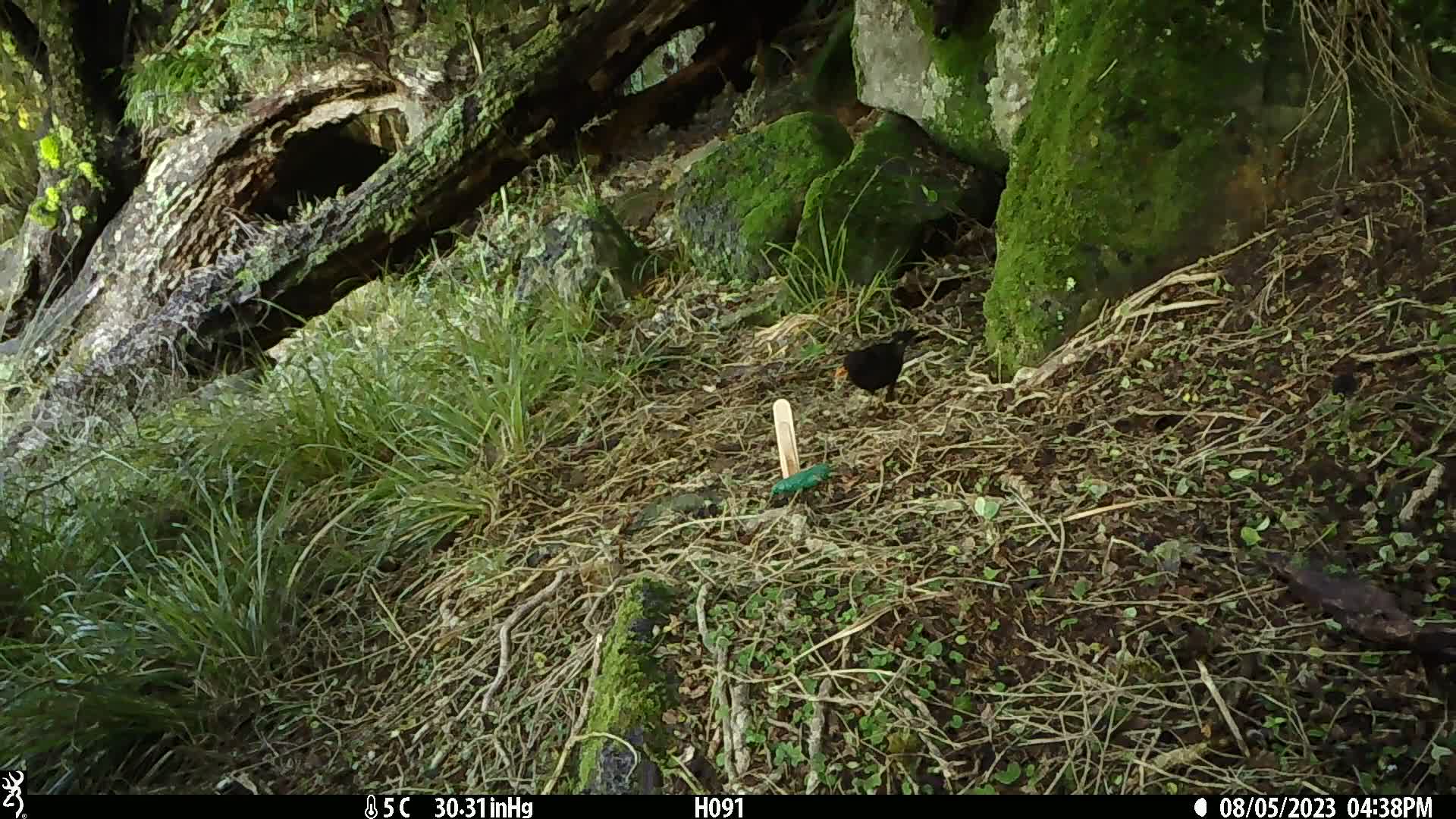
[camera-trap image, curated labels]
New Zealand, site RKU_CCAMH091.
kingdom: Animalia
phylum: Chordata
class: Aves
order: Passeriformes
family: Turdidae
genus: Turdus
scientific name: Turdus merula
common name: eurasian blackbird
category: blackbird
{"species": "blackbird (eurasian blackbird) (Turdus merula)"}